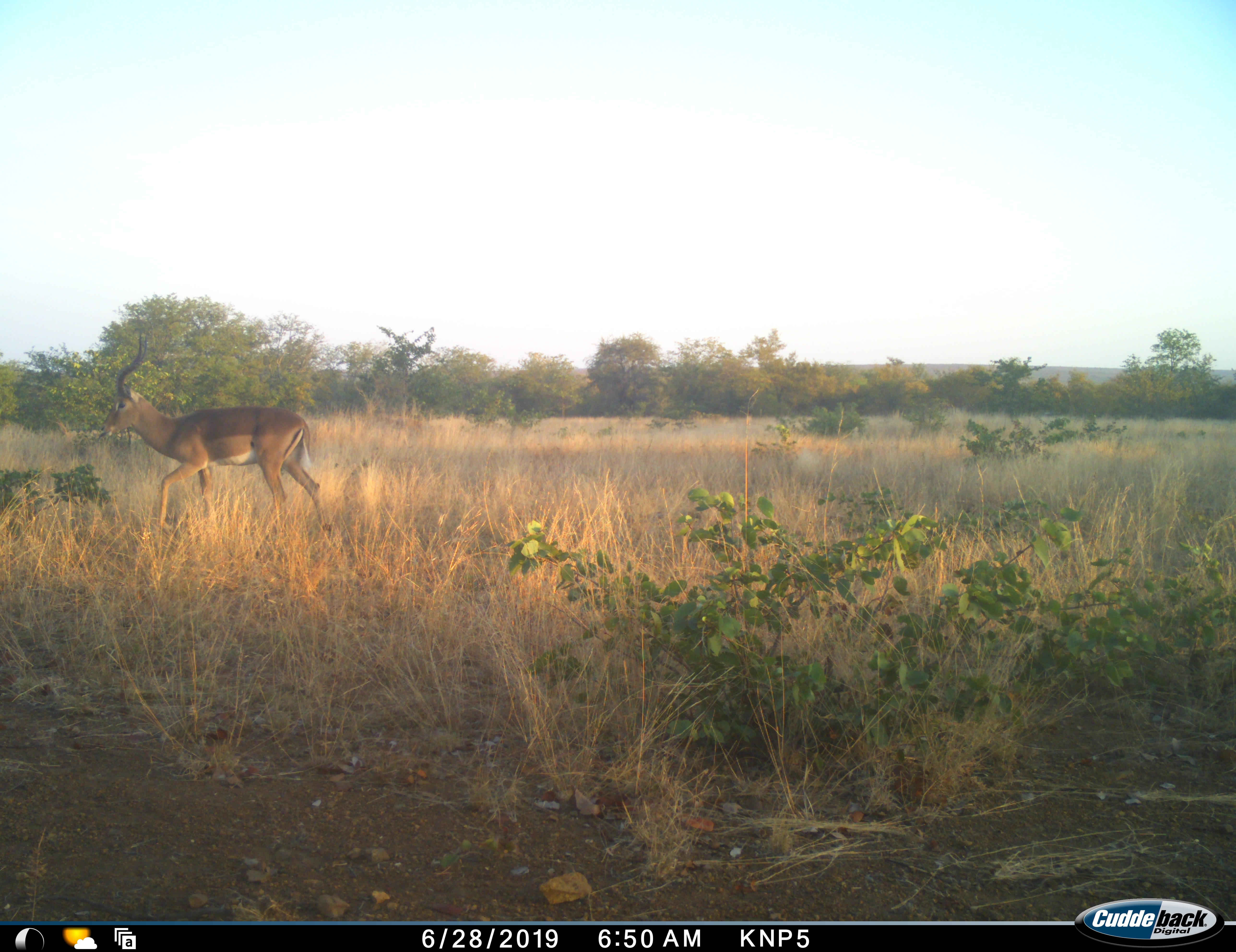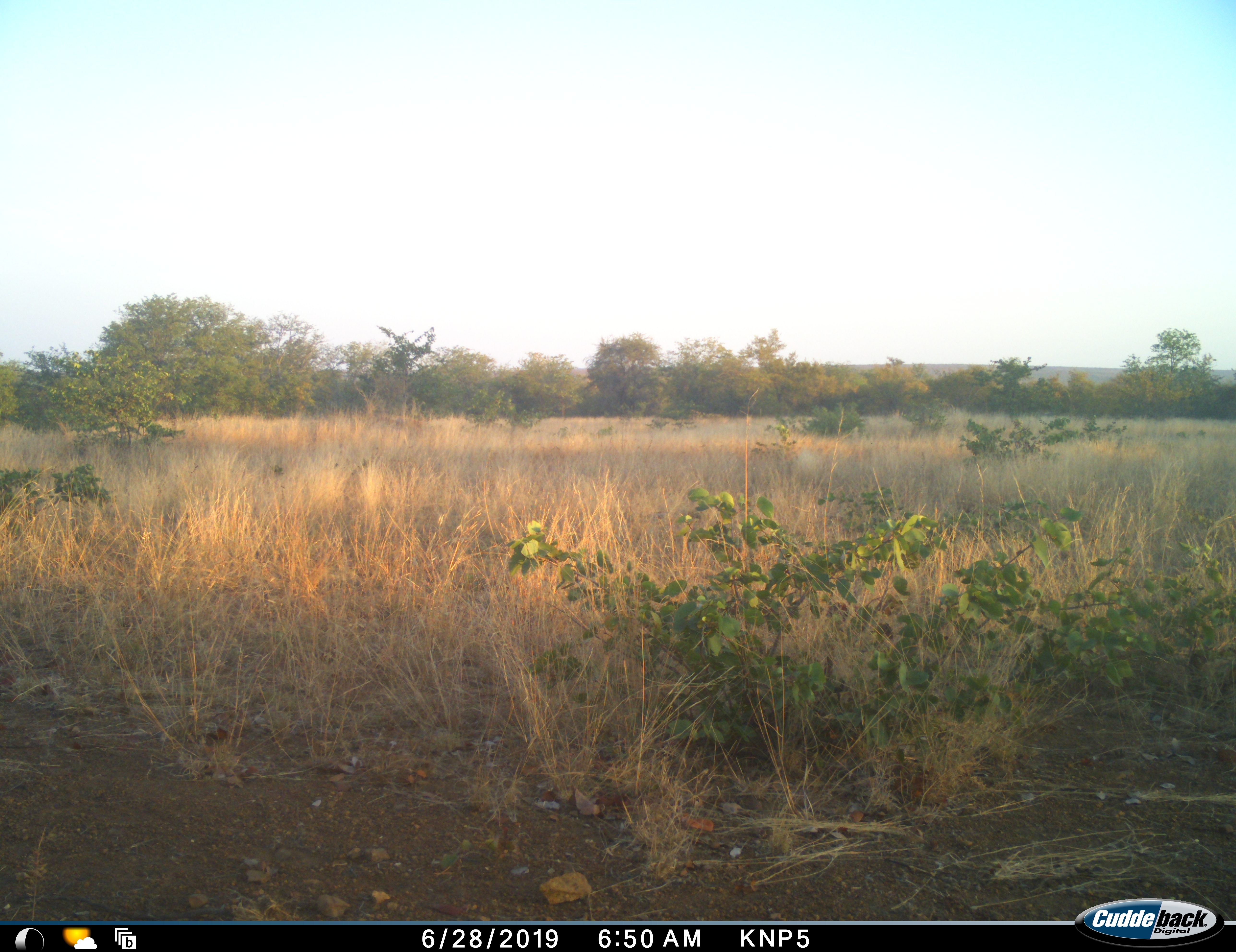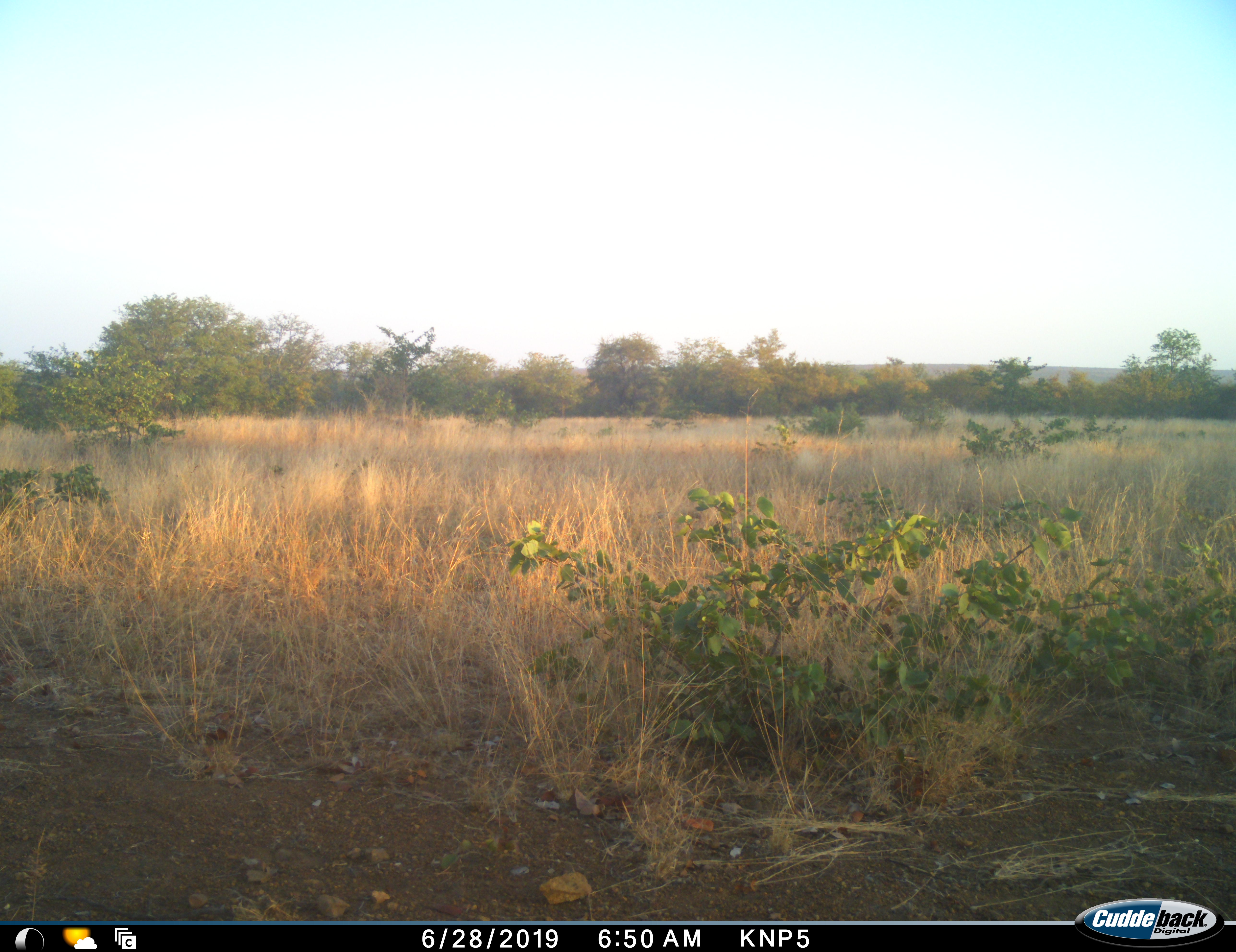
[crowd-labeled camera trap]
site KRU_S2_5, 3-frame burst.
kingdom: Animalia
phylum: Chordata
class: Mammalia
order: Artiodactyla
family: Bovidae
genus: Aepyceros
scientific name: Aepyceros melampus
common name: impala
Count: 1.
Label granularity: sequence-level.